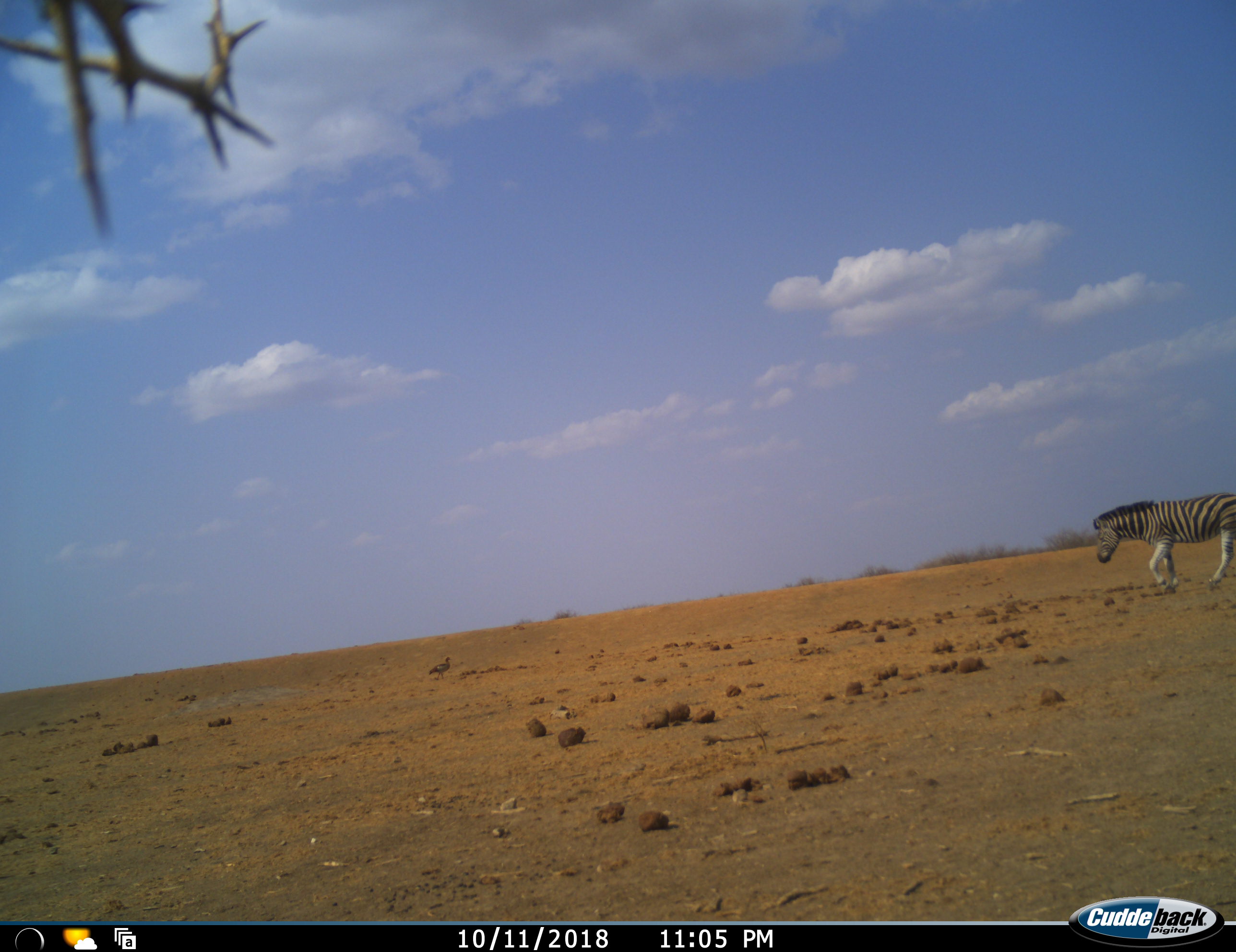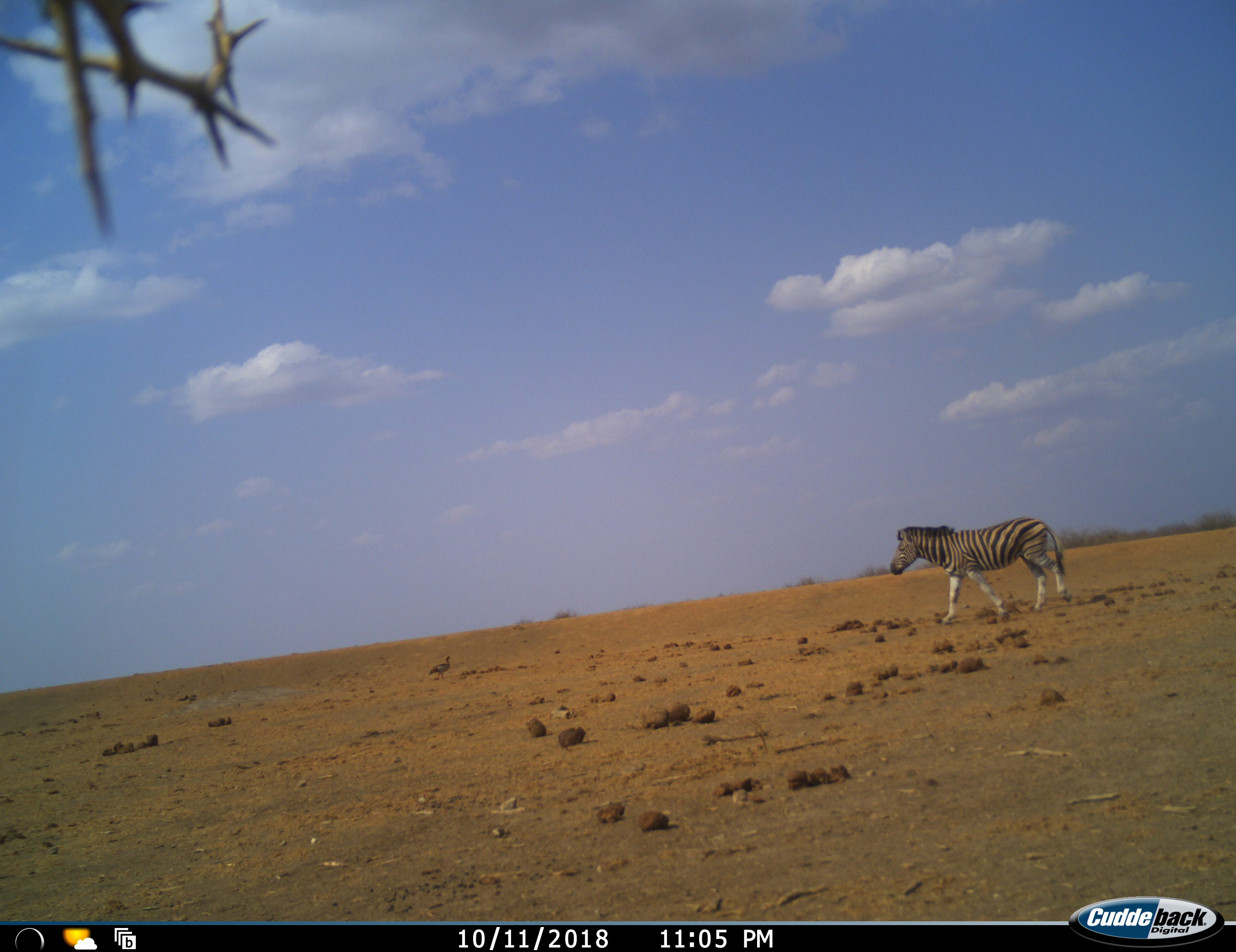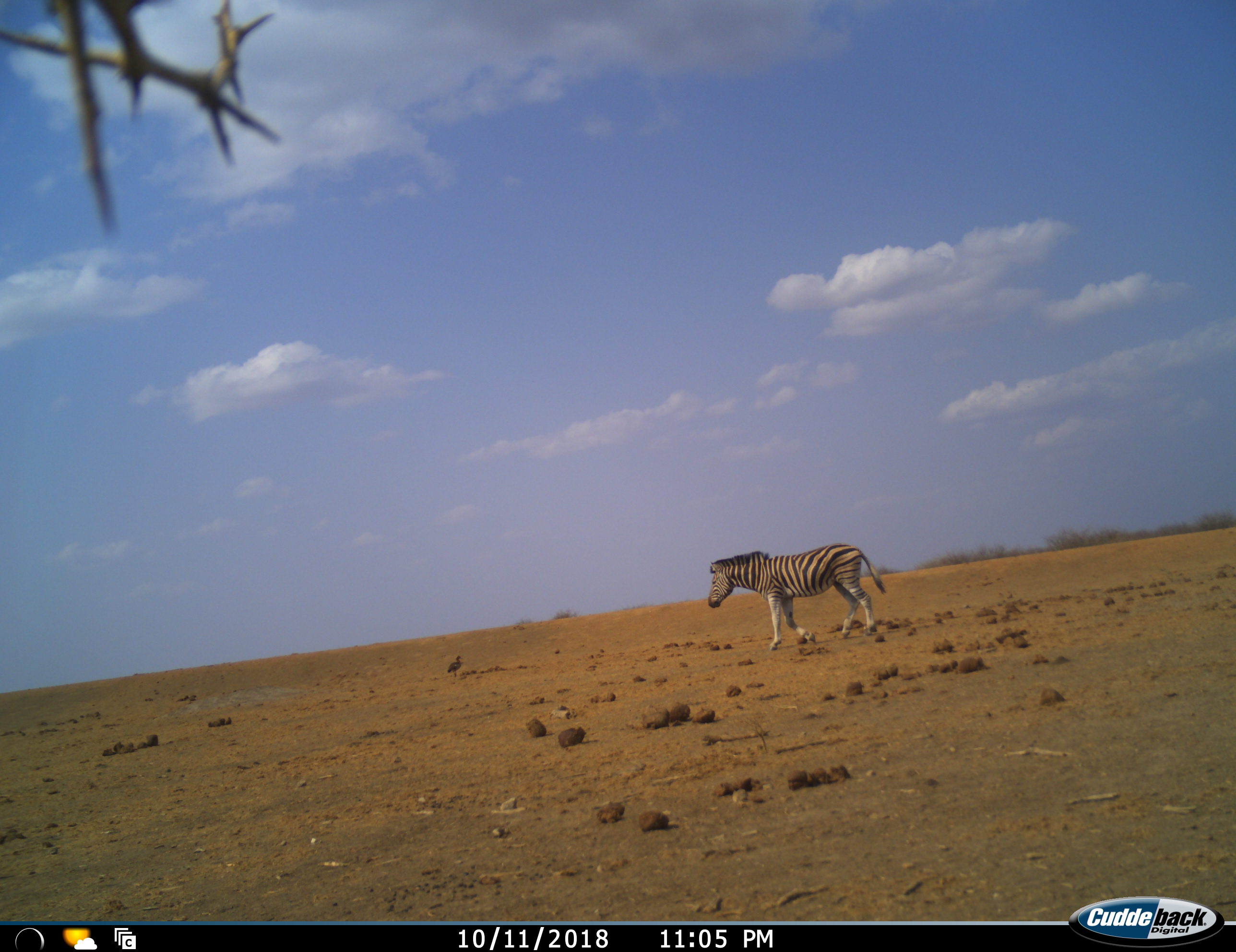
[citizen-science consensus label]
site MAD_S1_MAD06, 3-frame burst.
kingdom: Animalia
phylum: Chordata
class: Mammalia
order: Perissodactyla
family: Equidae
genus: Equus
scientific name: Equus quagga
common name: plains zebra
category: zebraplains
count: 1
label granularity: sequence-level